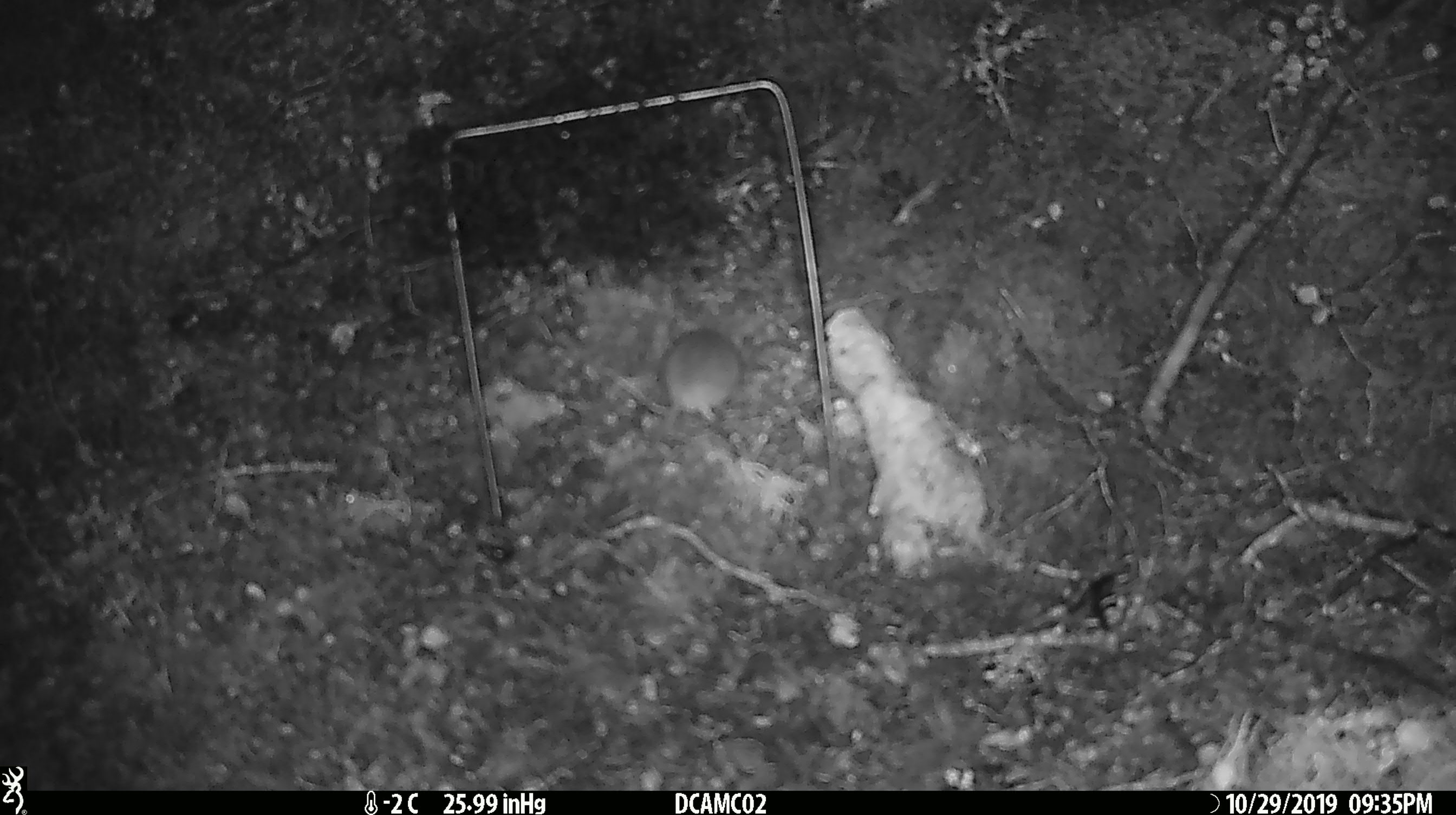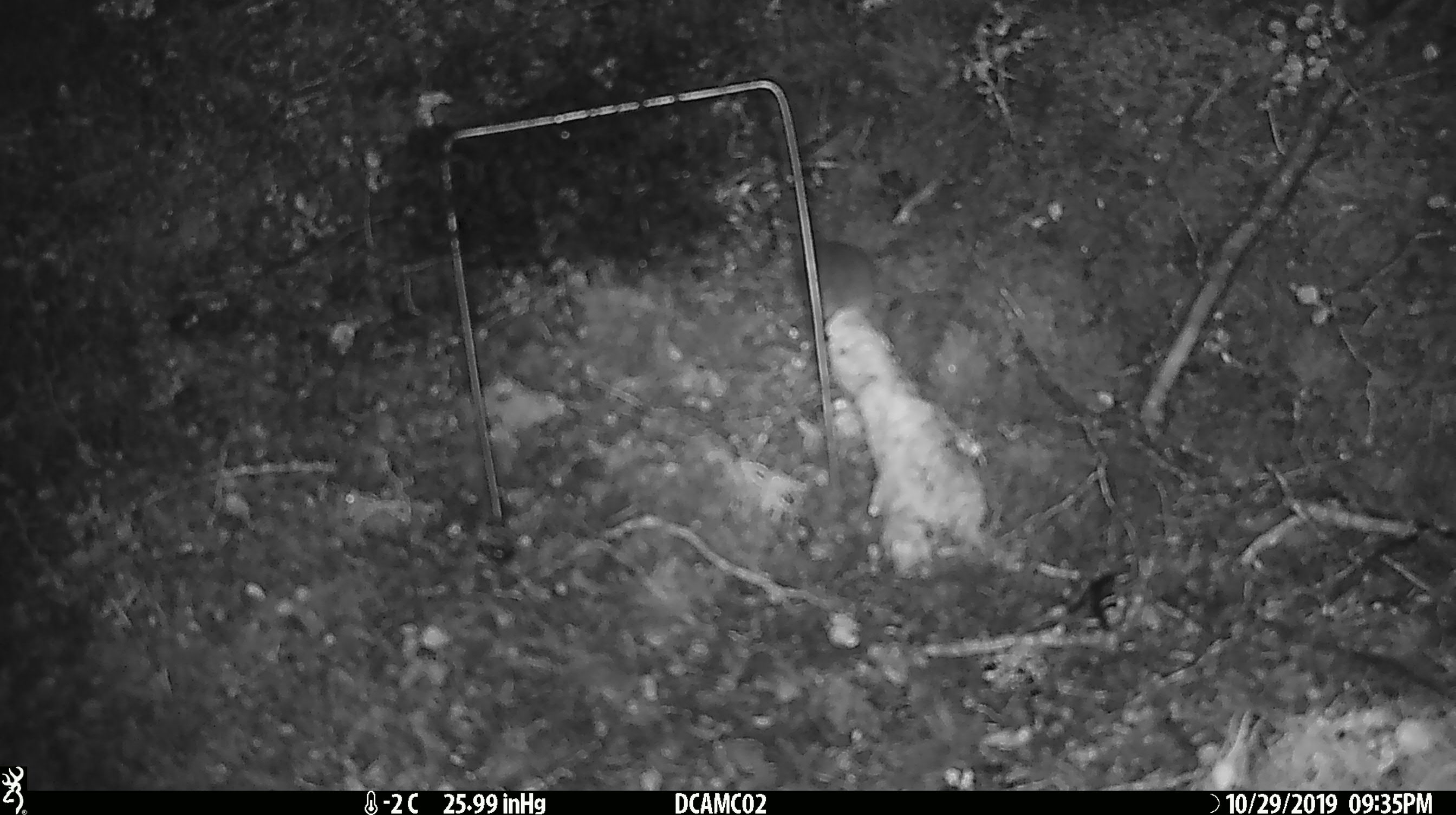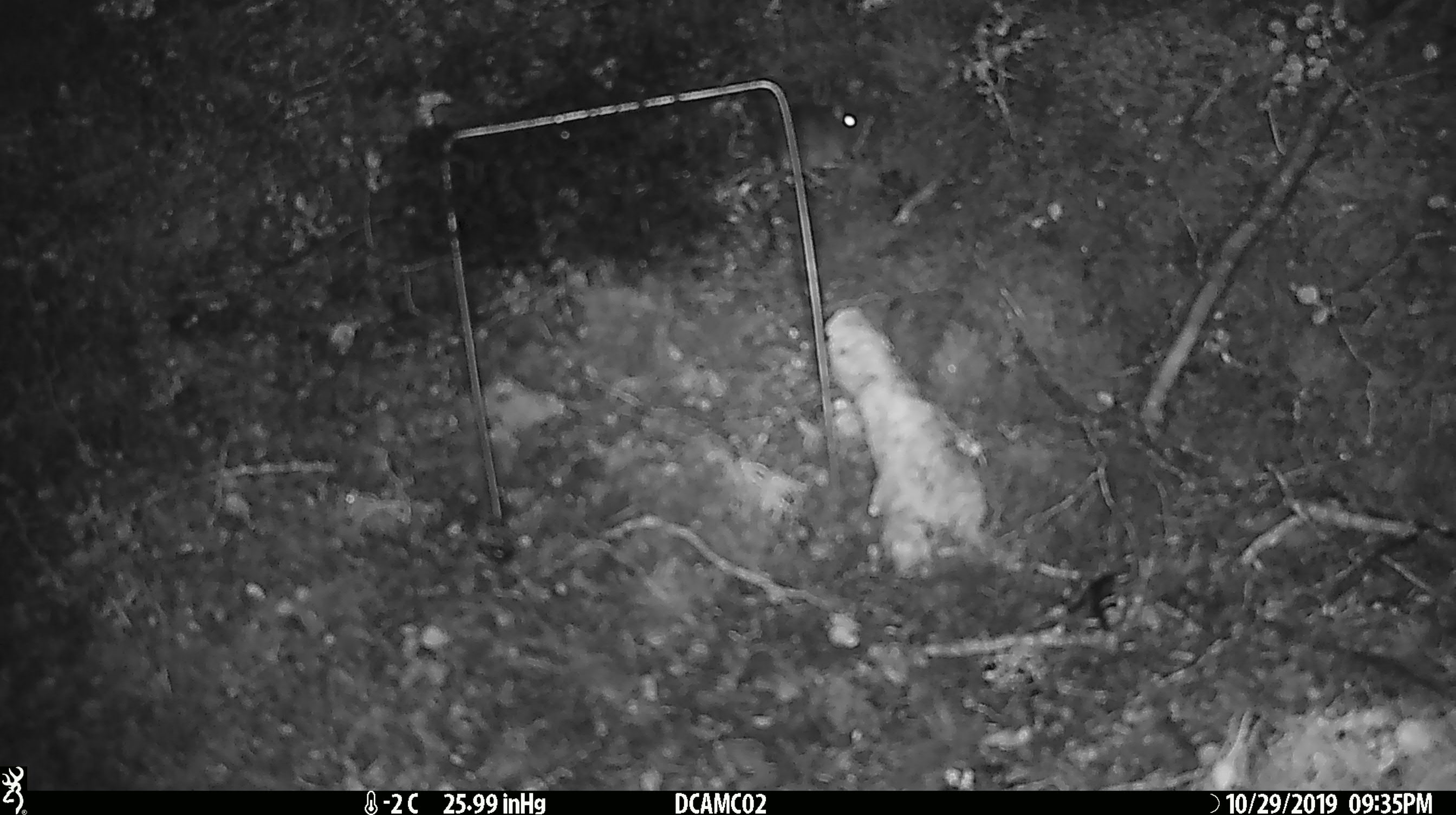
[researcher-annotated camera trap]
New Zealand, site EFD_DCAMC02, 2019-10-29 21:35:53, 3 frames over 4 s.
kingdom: Animalia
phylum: Chordata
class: Mammalia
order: Rodentia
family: Muridae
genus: Mus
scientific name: Mus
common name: mouse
Mouse (Mus).